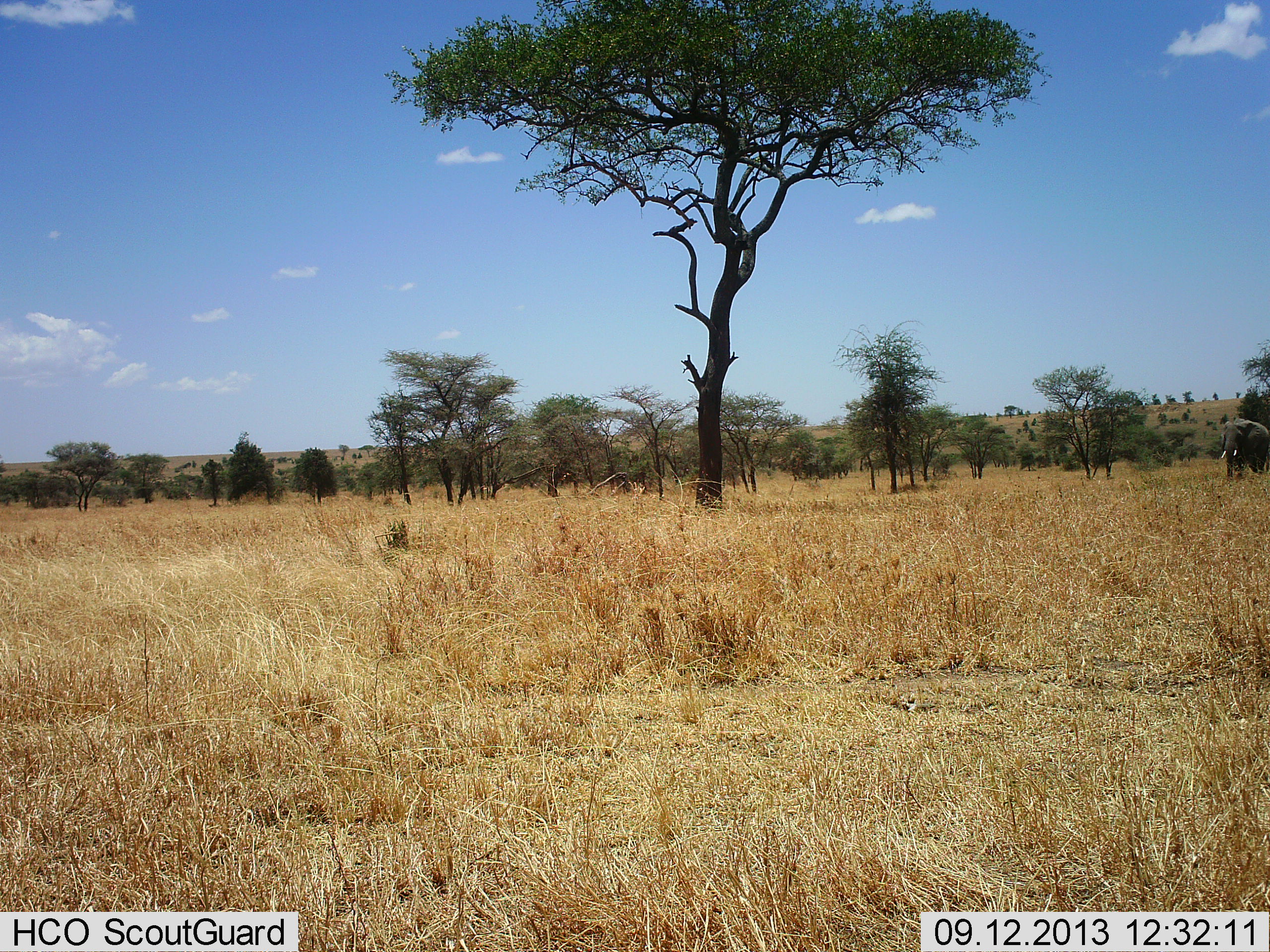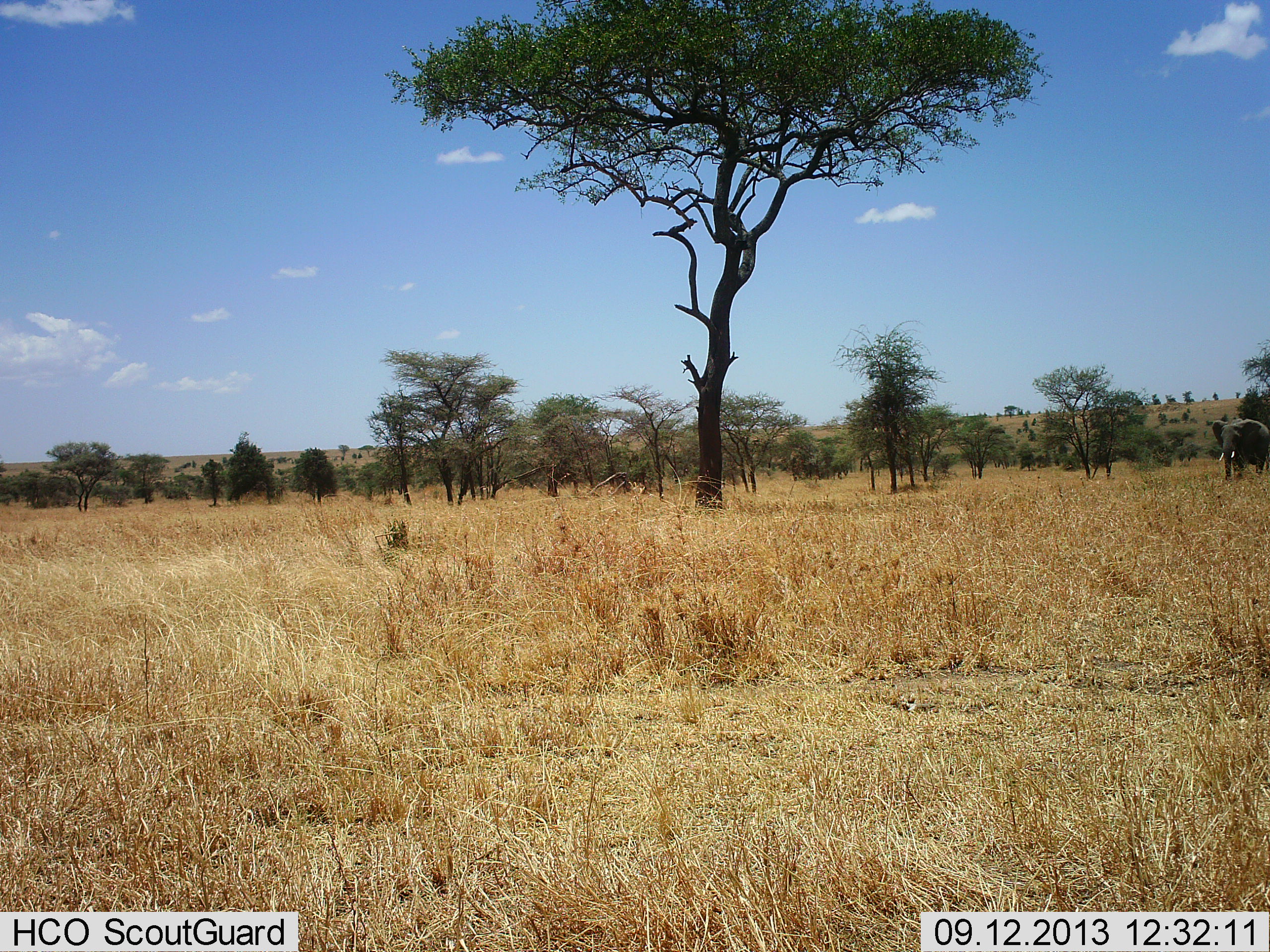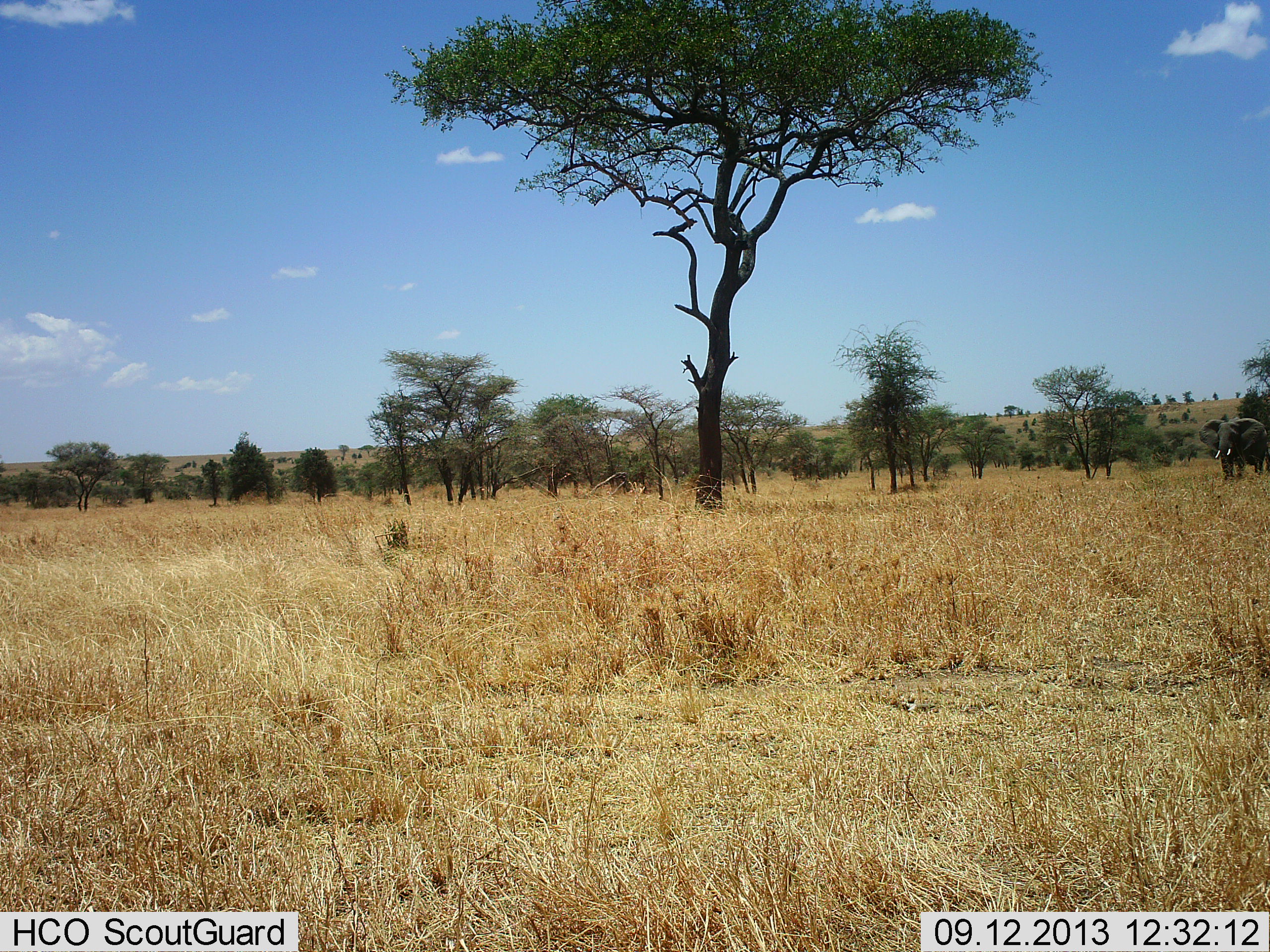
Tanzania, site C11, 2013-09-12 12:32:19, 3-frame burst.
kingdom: Animalia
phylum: Chordata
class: Mammalia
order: Proboscidea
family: Elephantidae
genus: Loxodonta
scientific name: Loxodonta africana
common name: african bush elephant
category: elephant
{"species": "elephant (african bush elephant) (Loxodonta africana)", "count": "1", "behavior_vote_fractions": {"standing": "50%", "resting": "0%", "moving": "50%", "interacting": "0%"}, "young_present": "0%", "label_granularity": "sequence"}